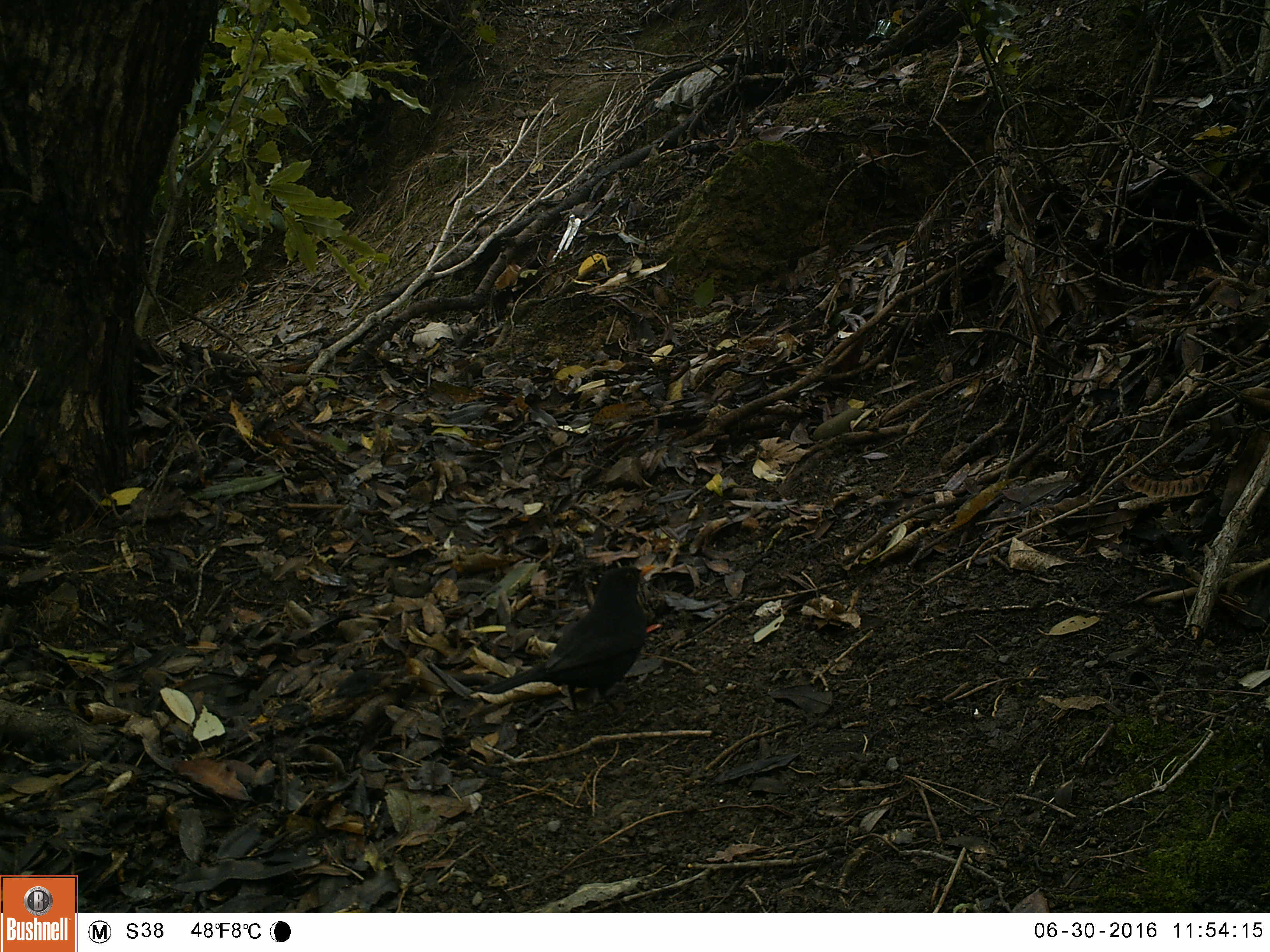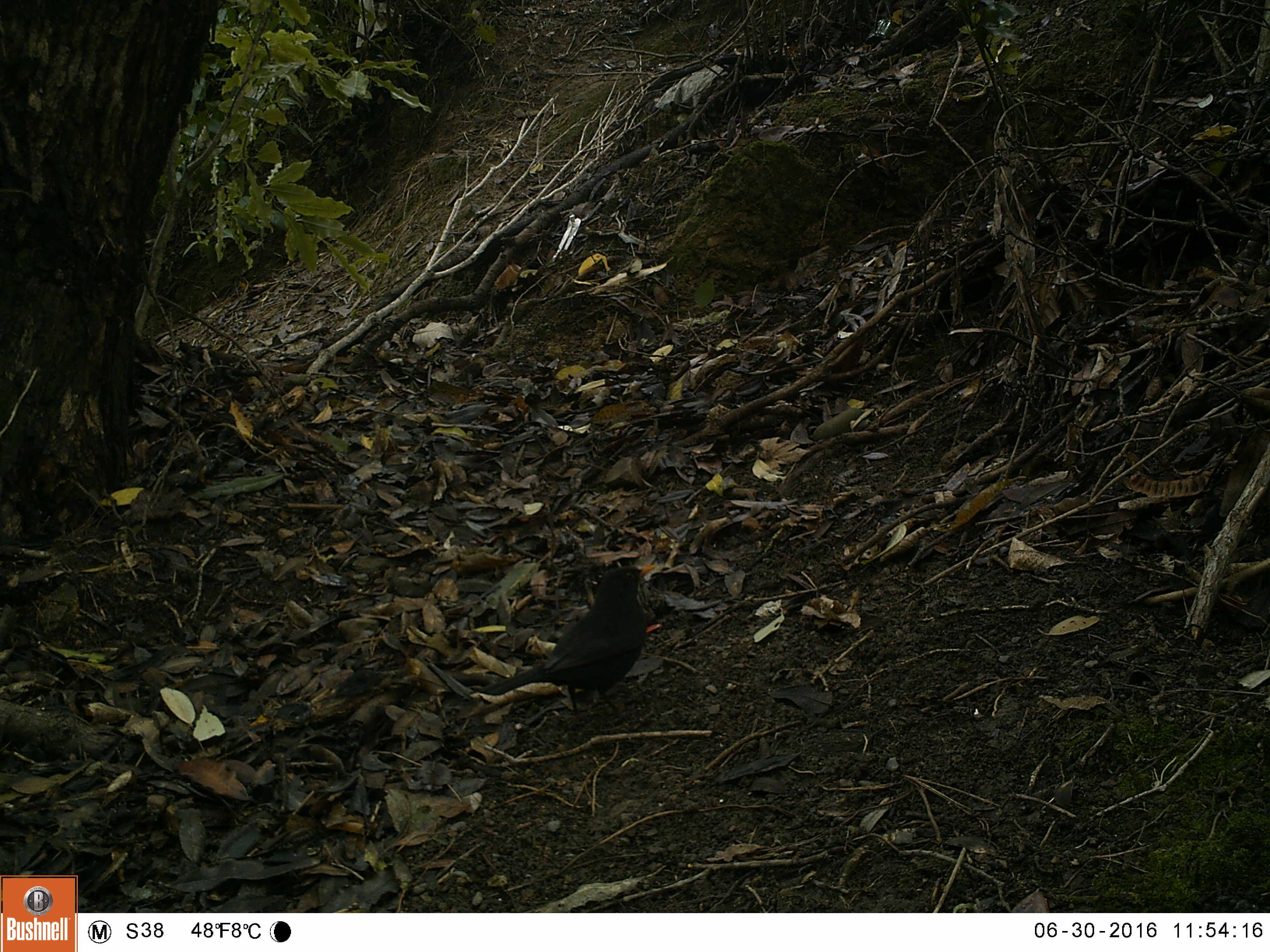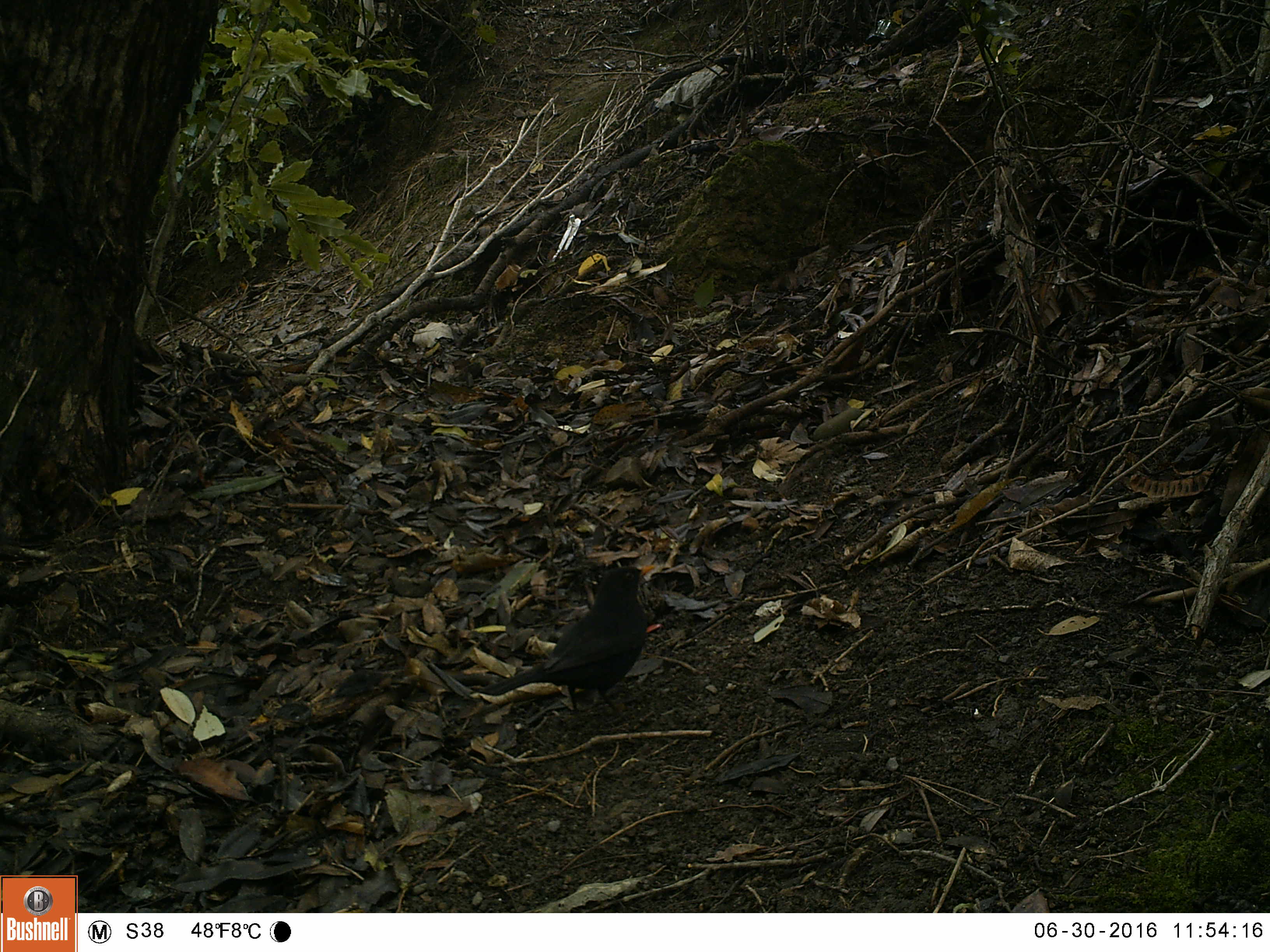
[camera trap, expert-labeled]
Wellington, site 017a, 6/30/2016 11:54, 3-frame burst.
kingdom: Animalia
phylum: Chordata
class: Aves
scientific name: Aves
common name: bird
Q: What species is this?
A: Bird (Aves).